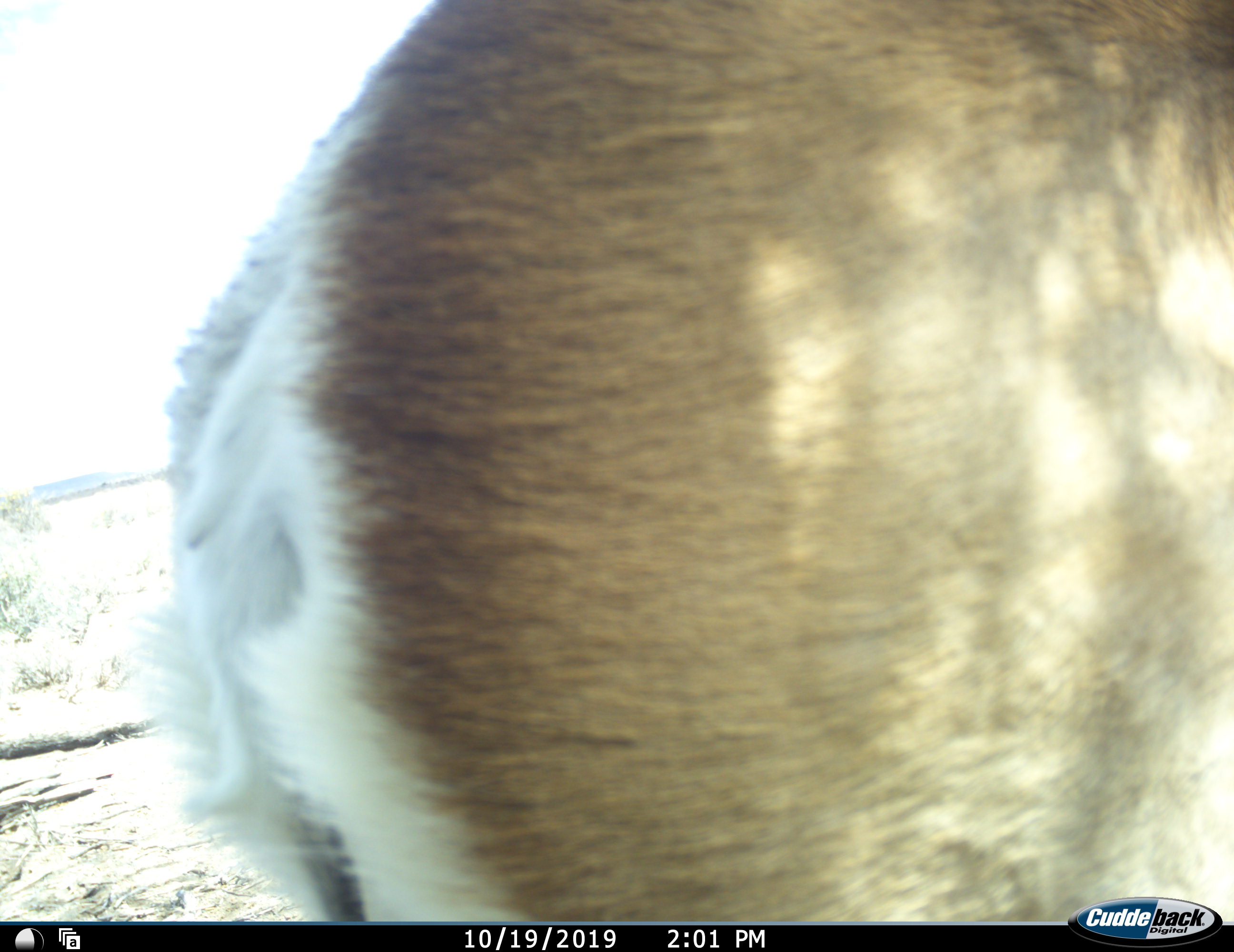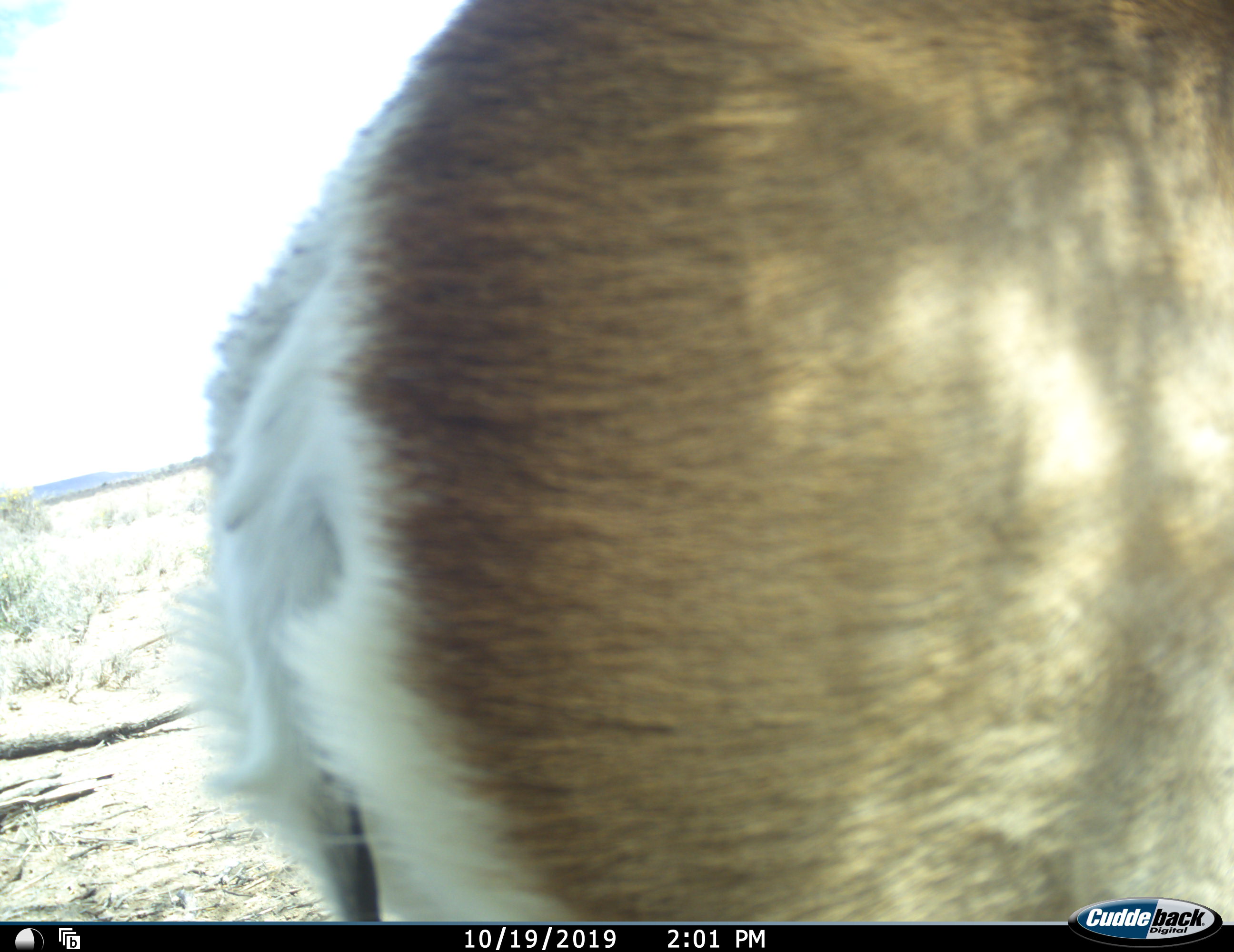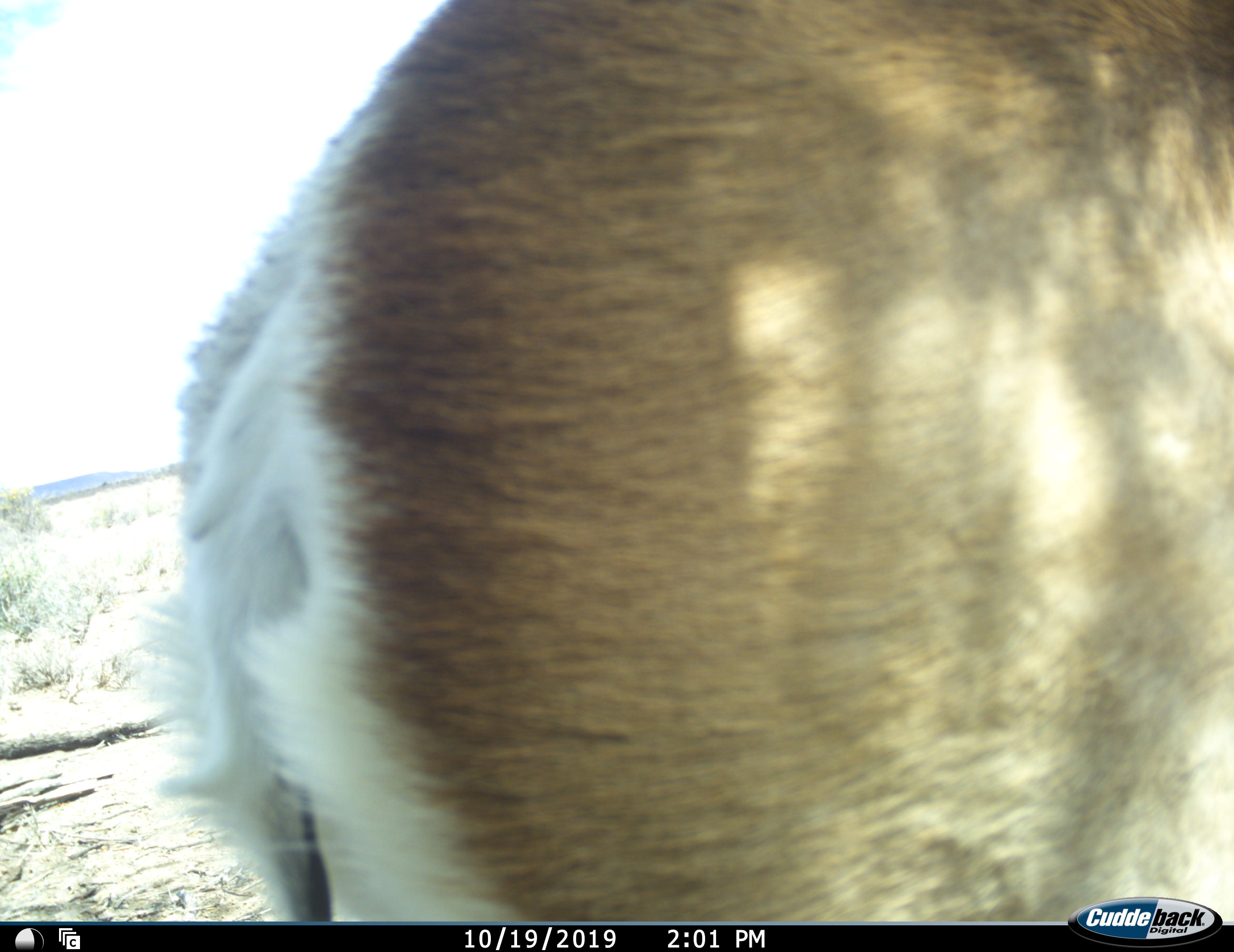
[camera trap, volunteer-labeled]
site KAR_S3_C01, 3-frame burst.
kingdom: Animalia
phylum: Chordata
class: Mammalia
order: Artiodactyla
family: Bovidae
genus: Antidorcas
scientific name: Antidorcas marsupialis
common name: springbok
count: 1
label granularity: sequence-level